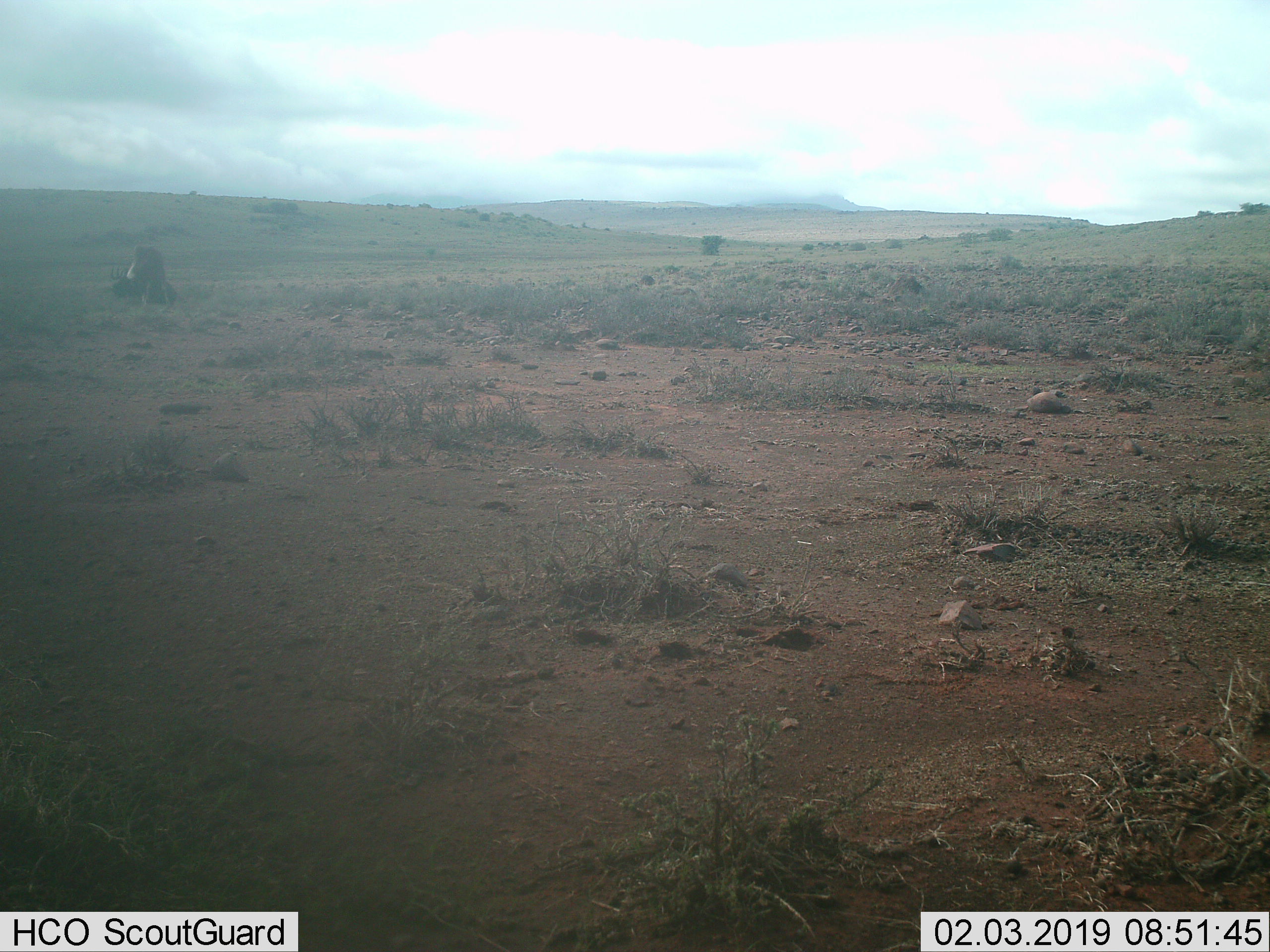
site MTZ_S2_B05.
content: unidentified animal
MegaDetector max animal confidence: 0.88